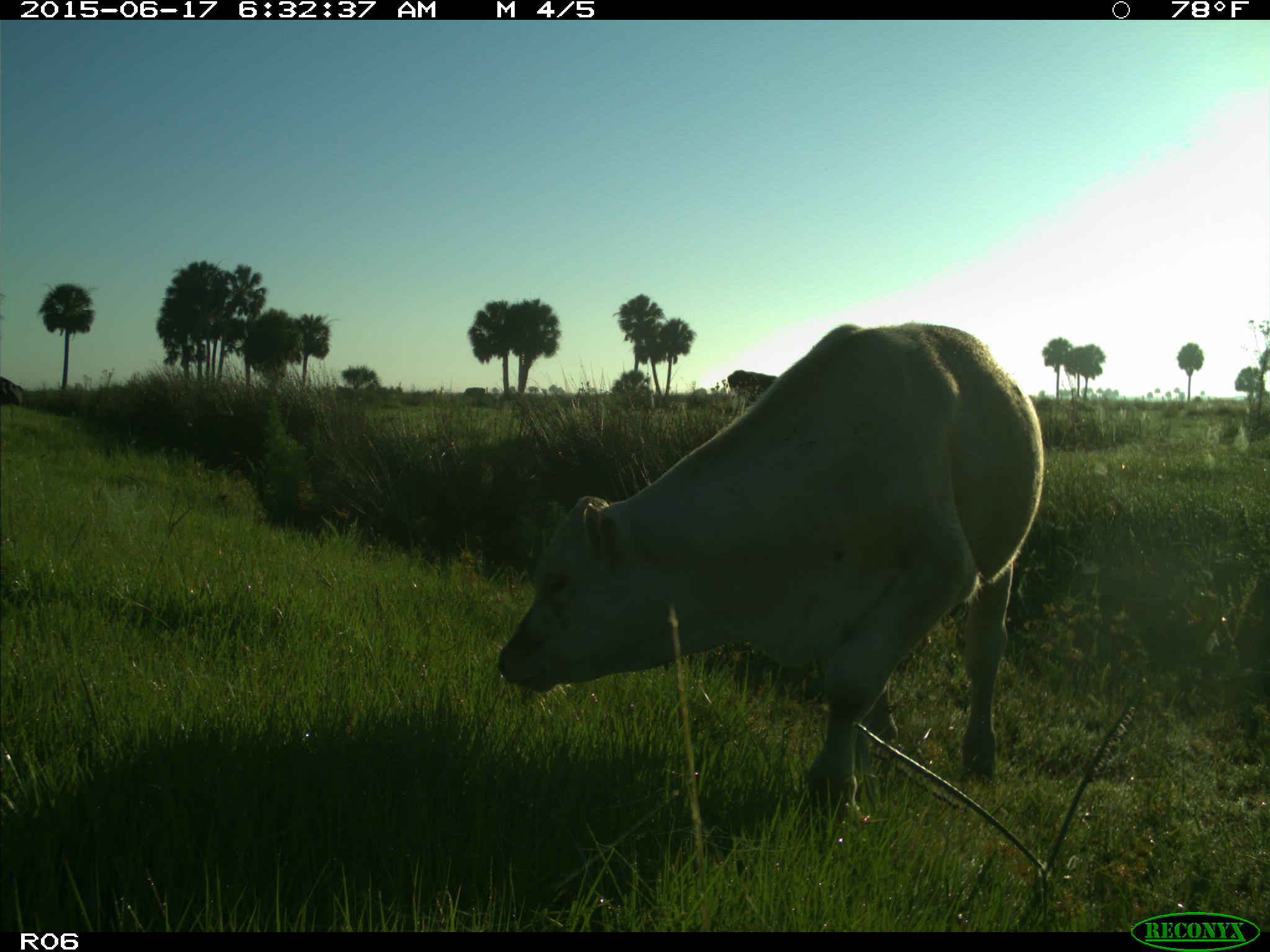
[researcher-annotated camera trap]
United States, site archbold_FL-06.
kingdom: Animalia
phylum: Chordata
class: Mammalia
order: Artiodactyla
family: Bovidae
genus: Bos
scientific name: Bos taurus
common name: domestic cow